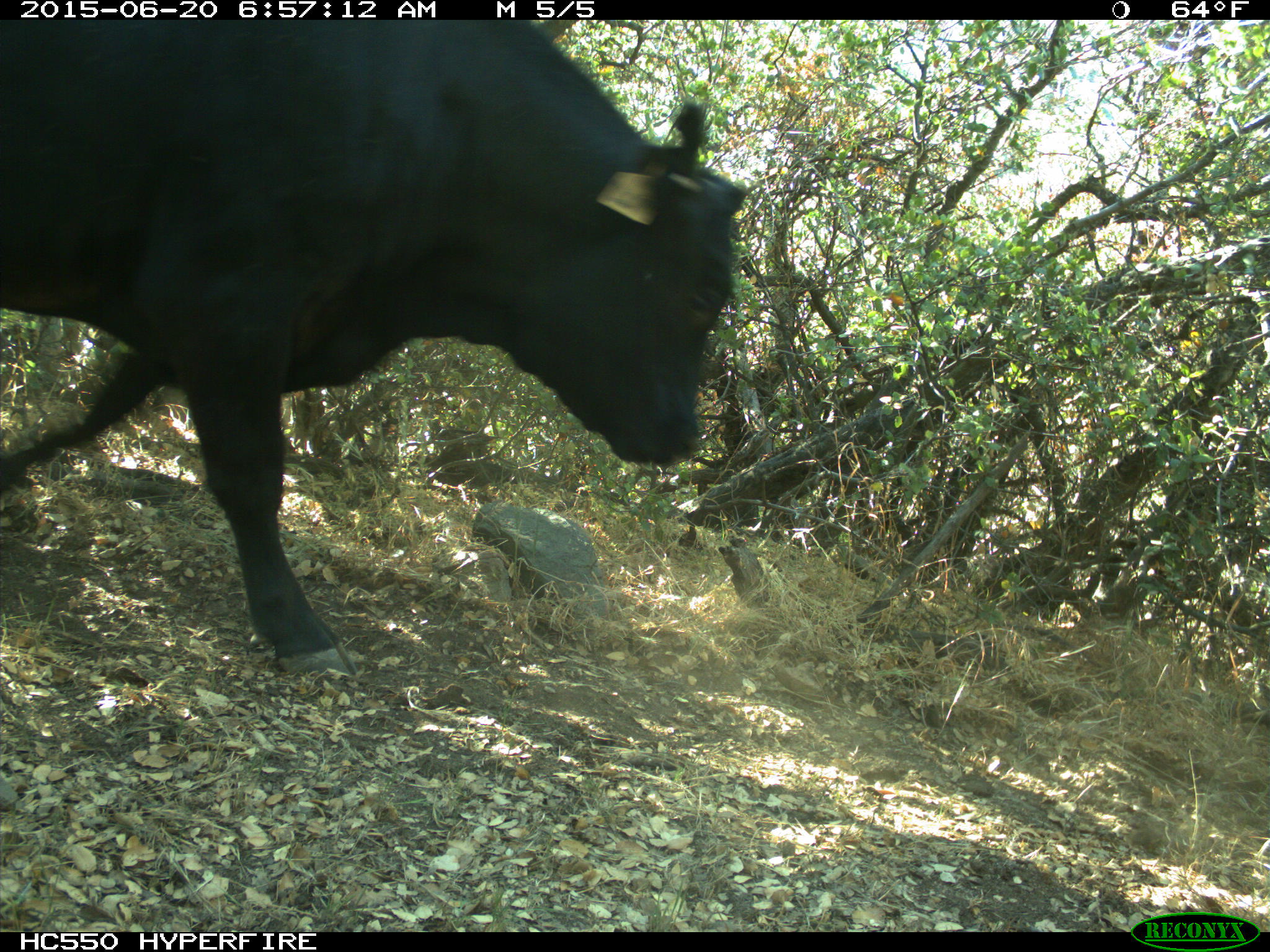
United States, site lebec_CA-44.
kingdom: Animalia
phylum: Chordata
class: Mammalia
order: Artiodactyla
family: Bovidae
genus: Bos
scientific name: Bos taurus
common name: domestic cow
Bos taurus (domestic cow).